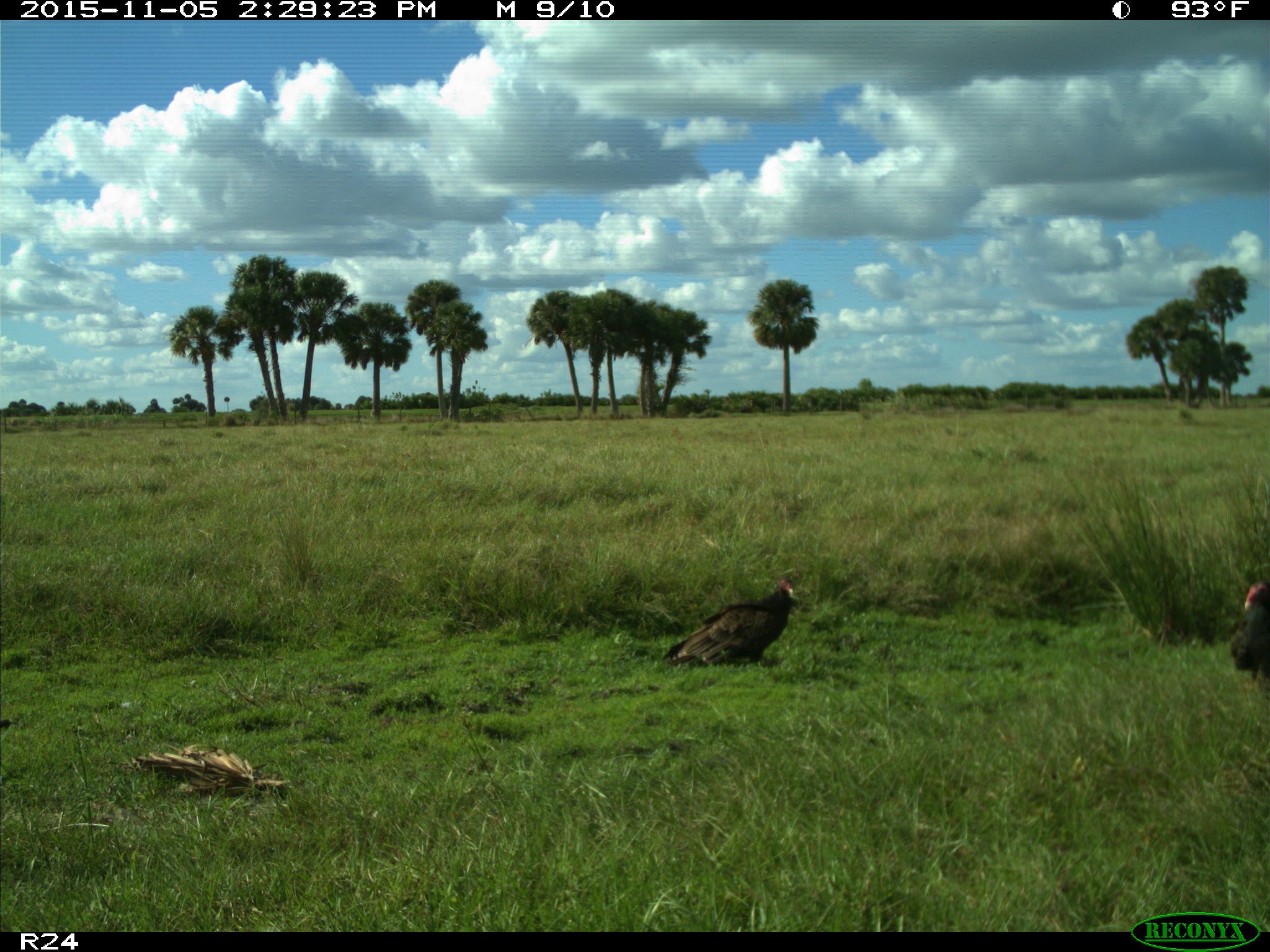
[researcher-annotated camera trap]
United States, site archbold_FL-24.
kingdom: Animalia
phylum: Chordata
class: Aves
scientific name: Aves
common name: birds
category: unidentified bird